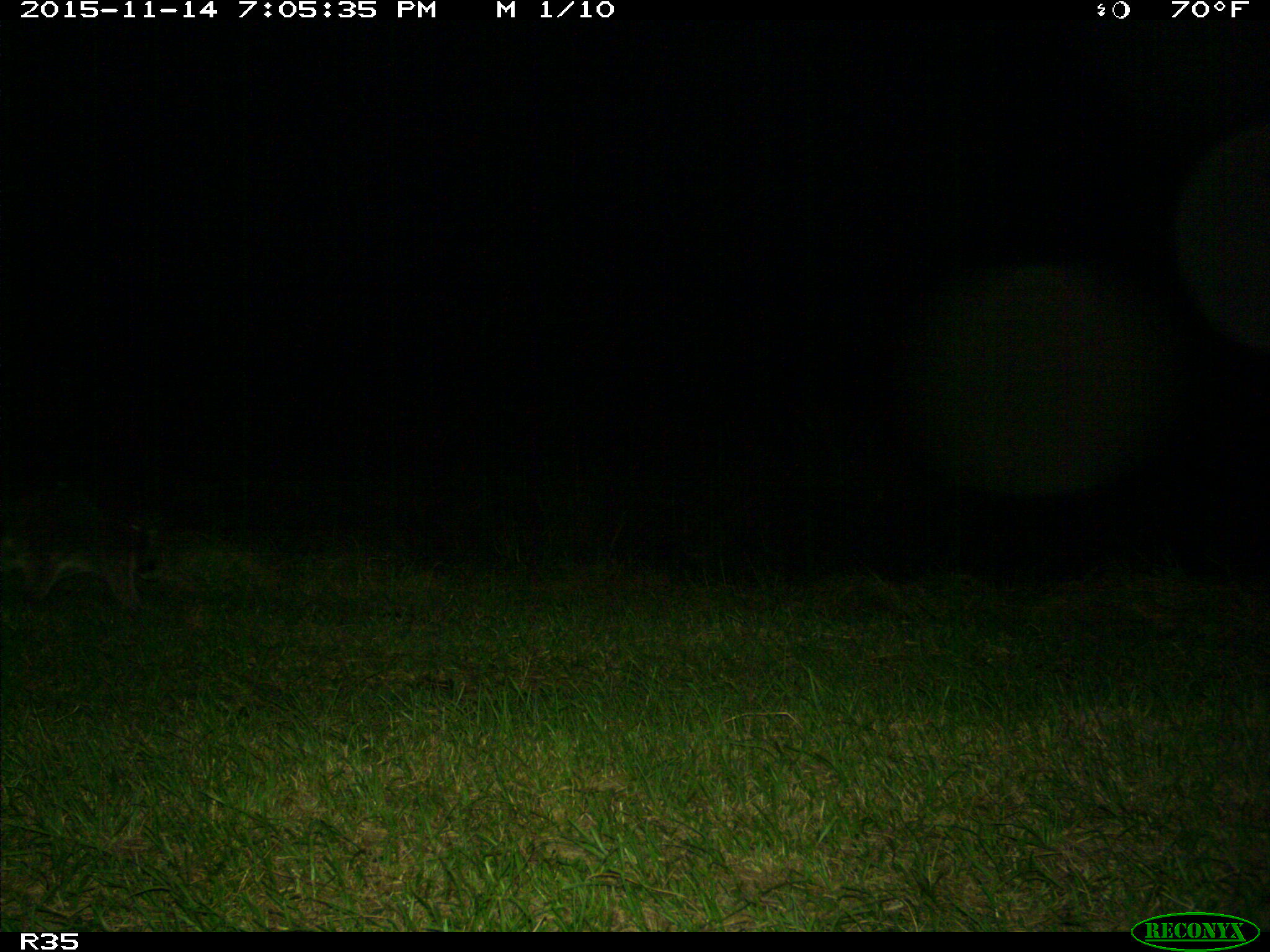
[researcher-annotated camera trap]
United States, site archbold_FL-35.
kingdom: Animalia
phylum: Chordata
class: Mammalia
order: Carnivora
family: Procyonidae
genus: Procyon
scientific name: Procyon lotor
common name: common raccoon